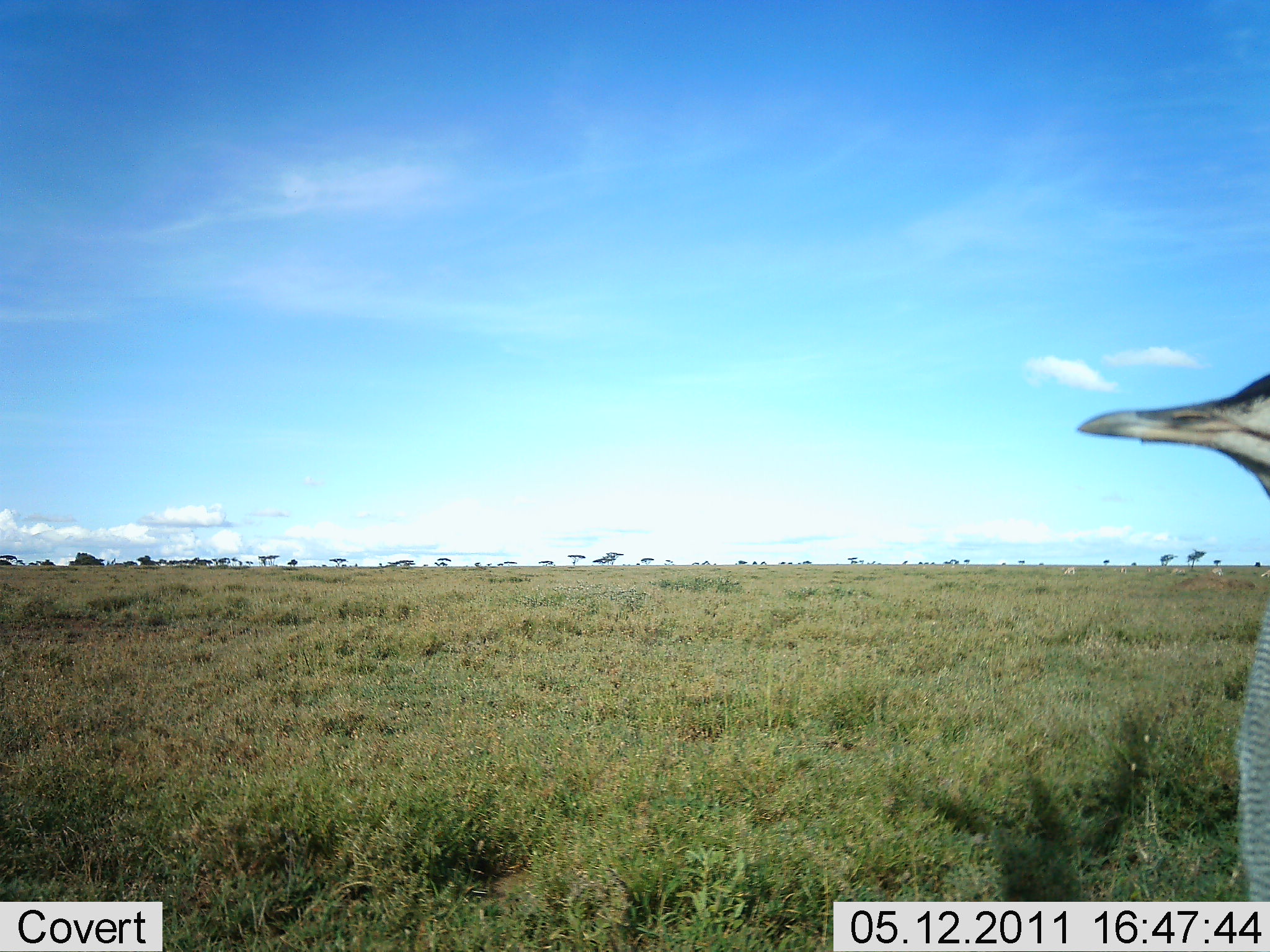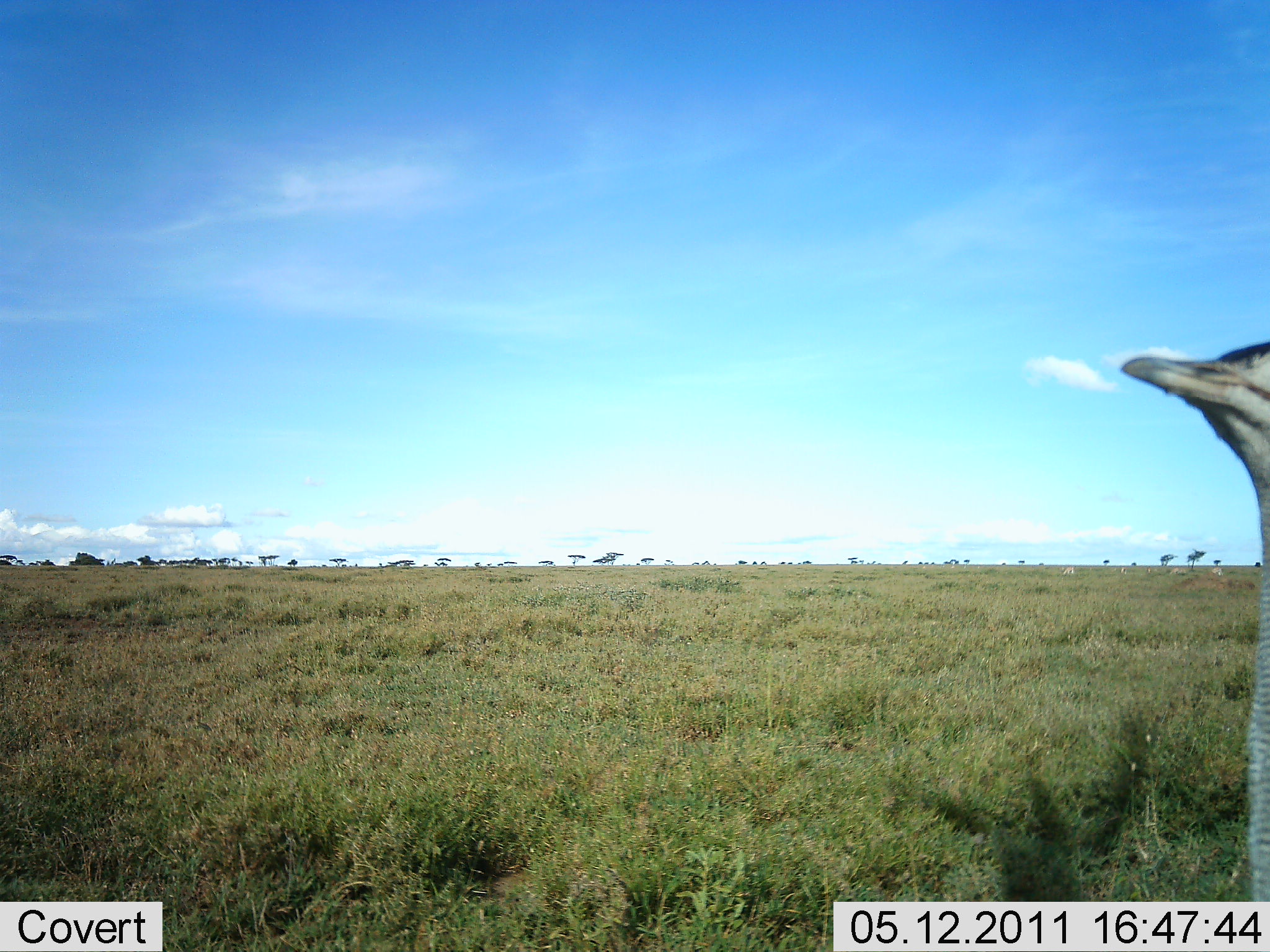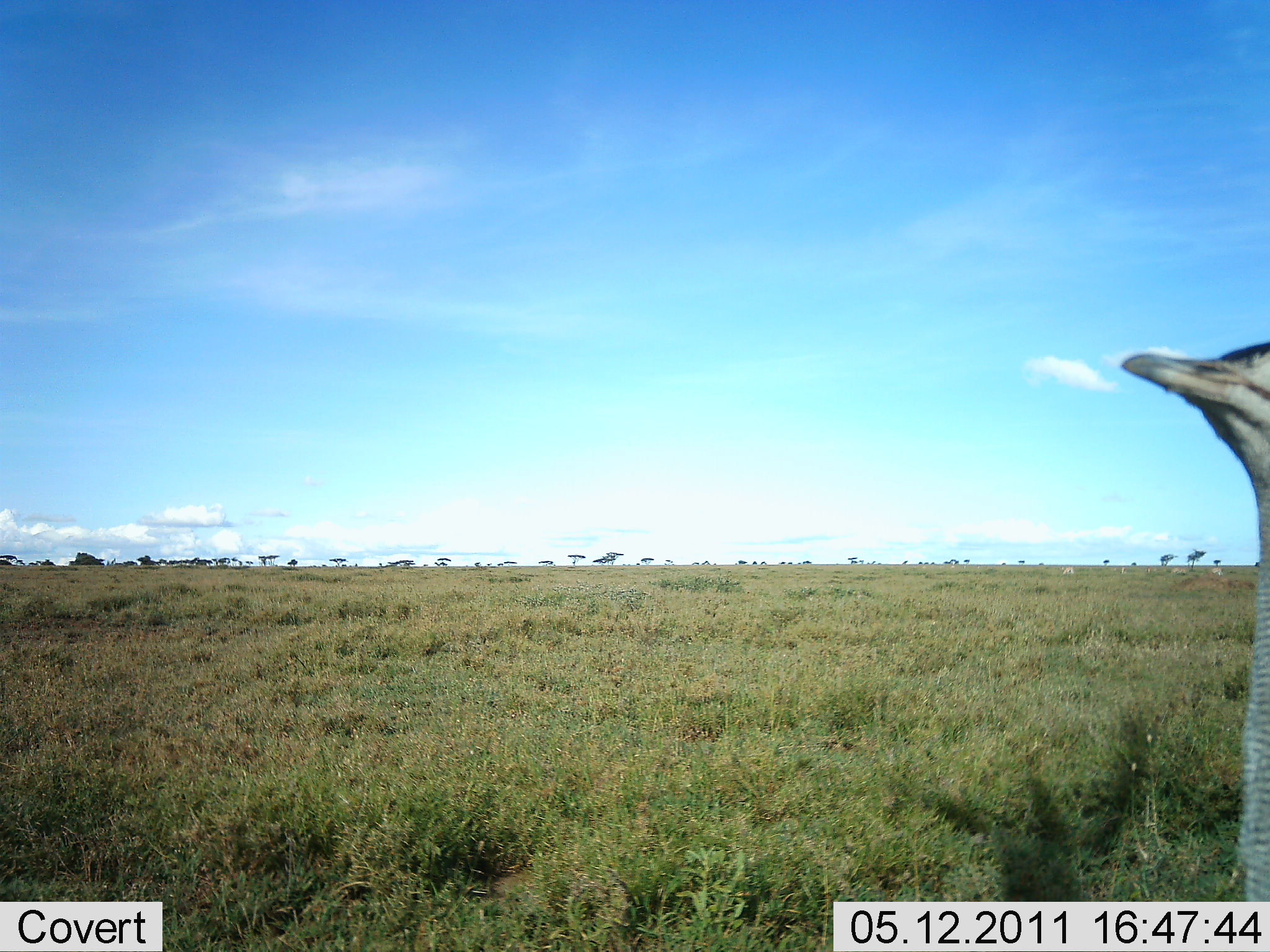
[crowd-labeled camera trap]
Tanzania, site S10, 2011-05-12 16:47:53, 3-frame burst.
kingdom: Animalia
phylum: Chordata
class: Aves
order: Otidiformes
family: Otididae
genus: Ardeotis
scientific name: Ardeotis kori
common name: kori bustard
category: koribustard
Koribustard (kori bustard) (Ardeotis kori), count 1. Behavior (volunteer vote fractions): standing 100%, resting 0%, moving 0%, interacting 0%. Young present (vote fraction): 0%. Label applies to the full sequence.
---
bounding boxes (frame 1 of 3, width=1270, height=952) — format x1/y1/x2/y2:
animal: 1079/373/1270/901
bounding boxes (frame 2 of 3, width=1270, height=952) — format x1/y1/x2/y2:
animal: 1121/341/1270/902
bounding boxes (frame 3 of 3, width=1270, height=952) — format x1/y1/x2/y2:
animal: 1121/334/1270/902